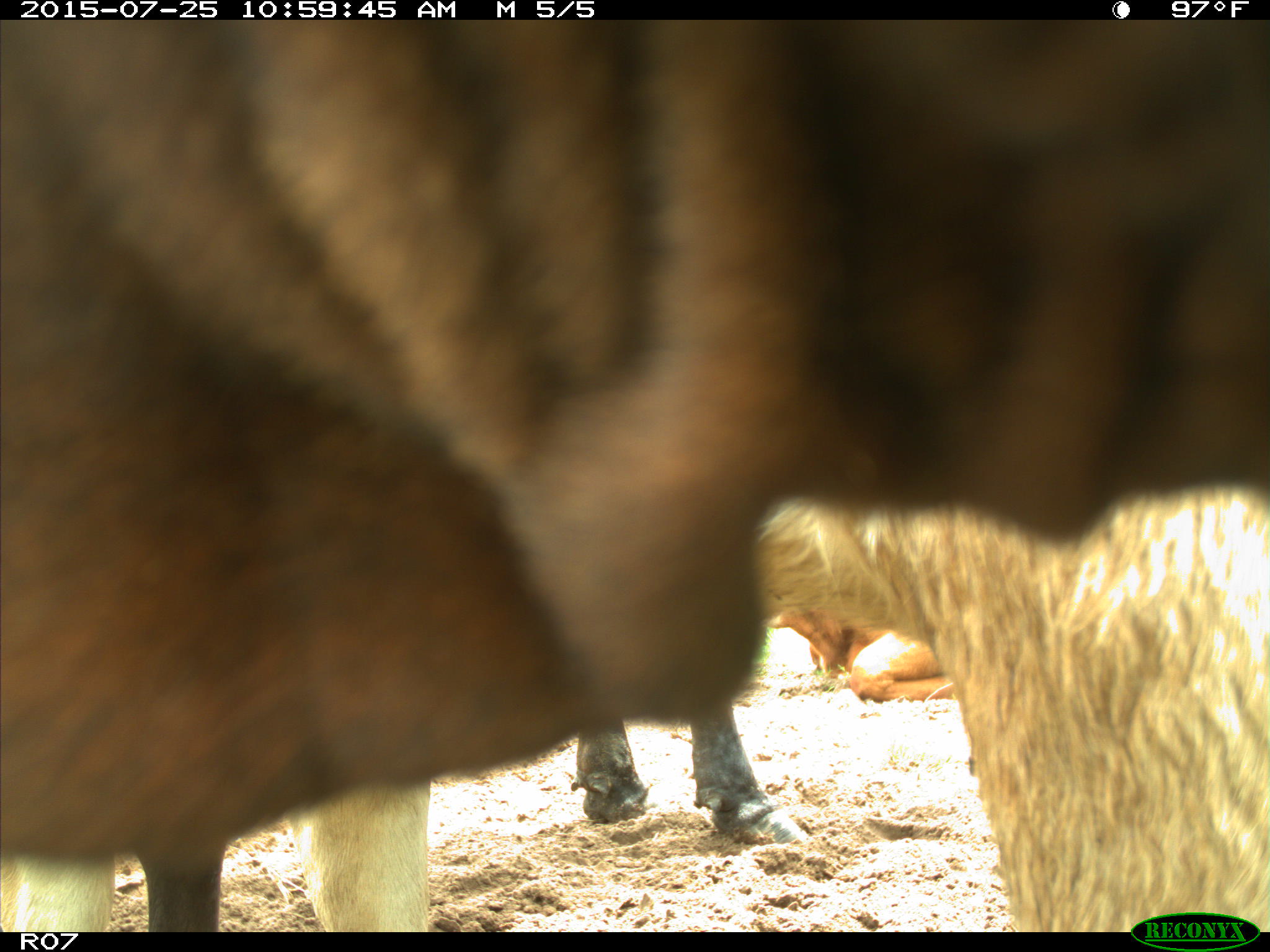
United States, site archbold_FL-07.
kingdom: Animalia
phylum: Chordata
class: Mammalia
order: Artiodactyla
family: Bovidae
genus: Bos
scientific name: Bos taurus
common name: domestic cow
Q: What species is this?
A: Bos taurus (domestic cow).